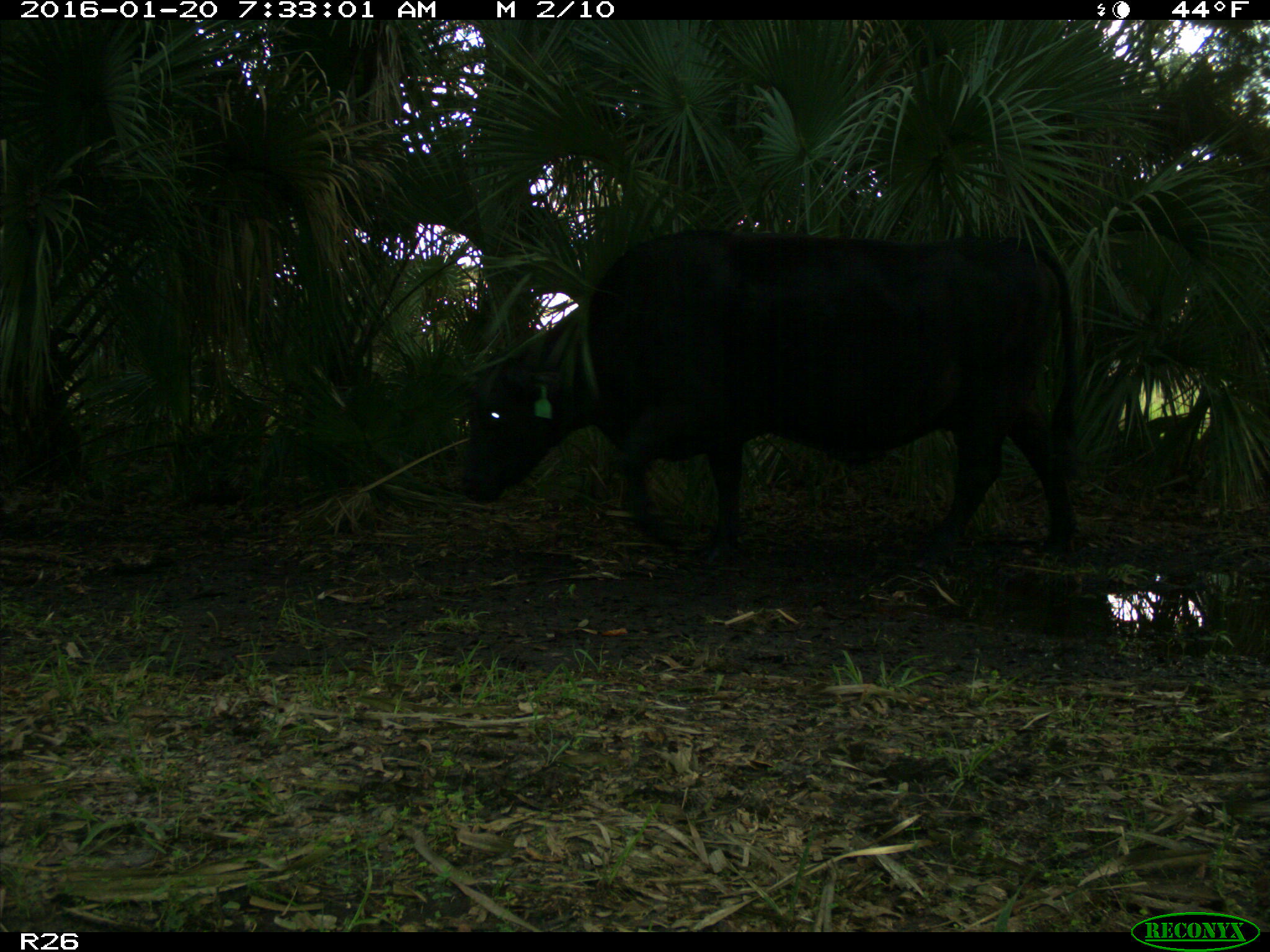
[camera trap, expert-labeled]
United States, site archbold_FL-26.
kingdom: Animalia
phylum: Chordata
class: Mammalia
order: Artiodactyla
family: Bovidae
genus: Bos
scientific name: Bos taurus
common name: domestic cow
Bos taurus (domestic cow).